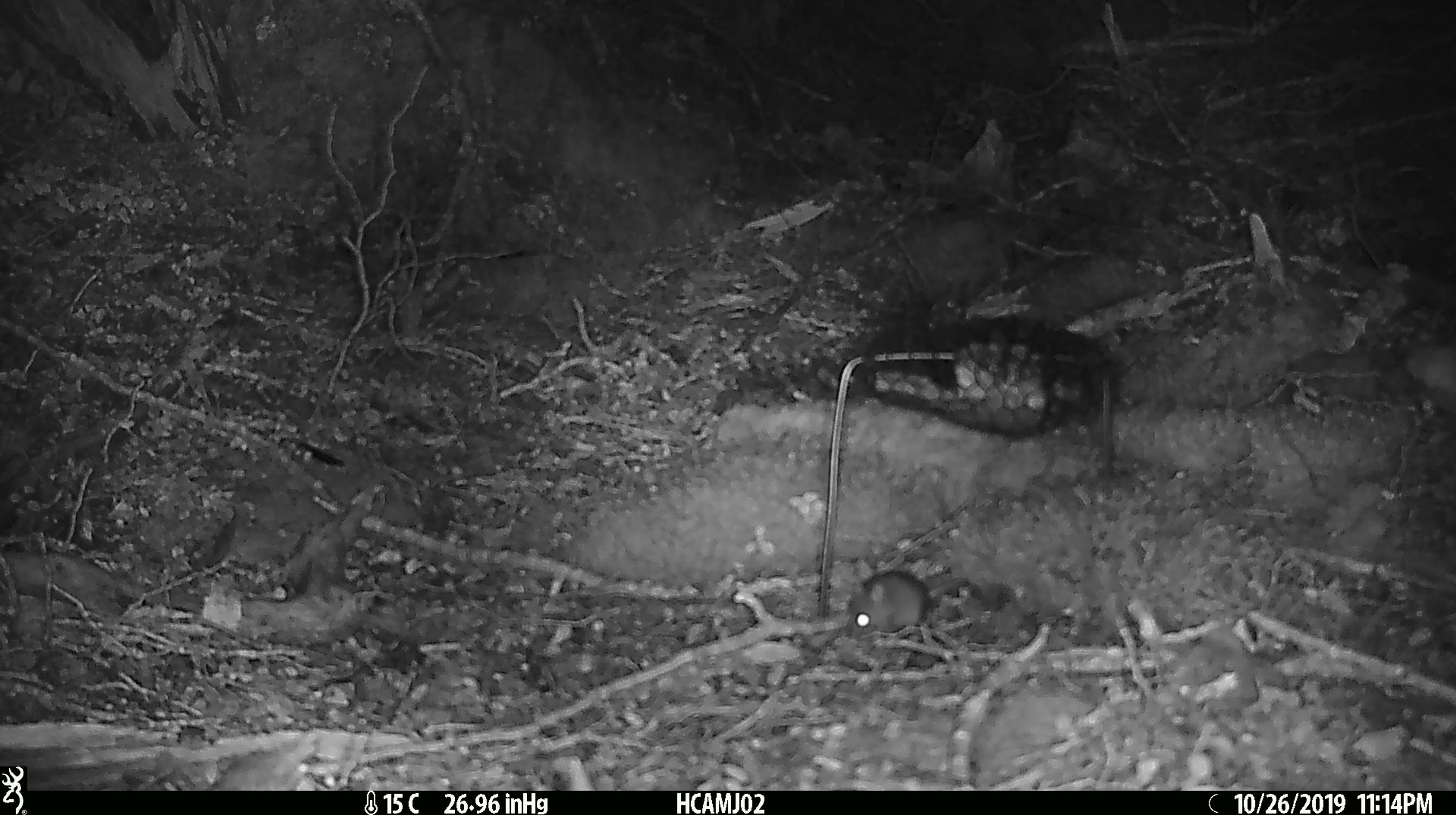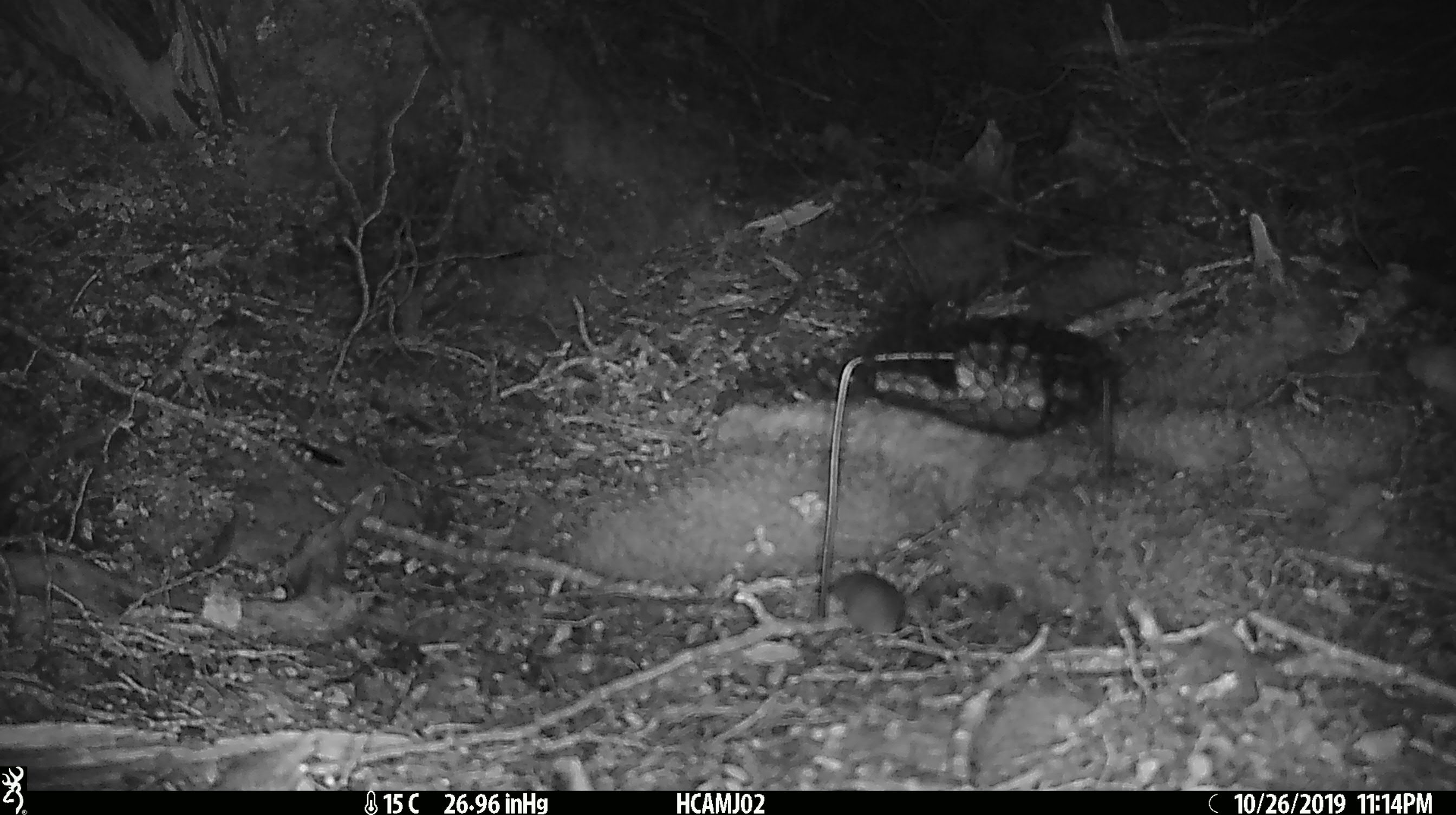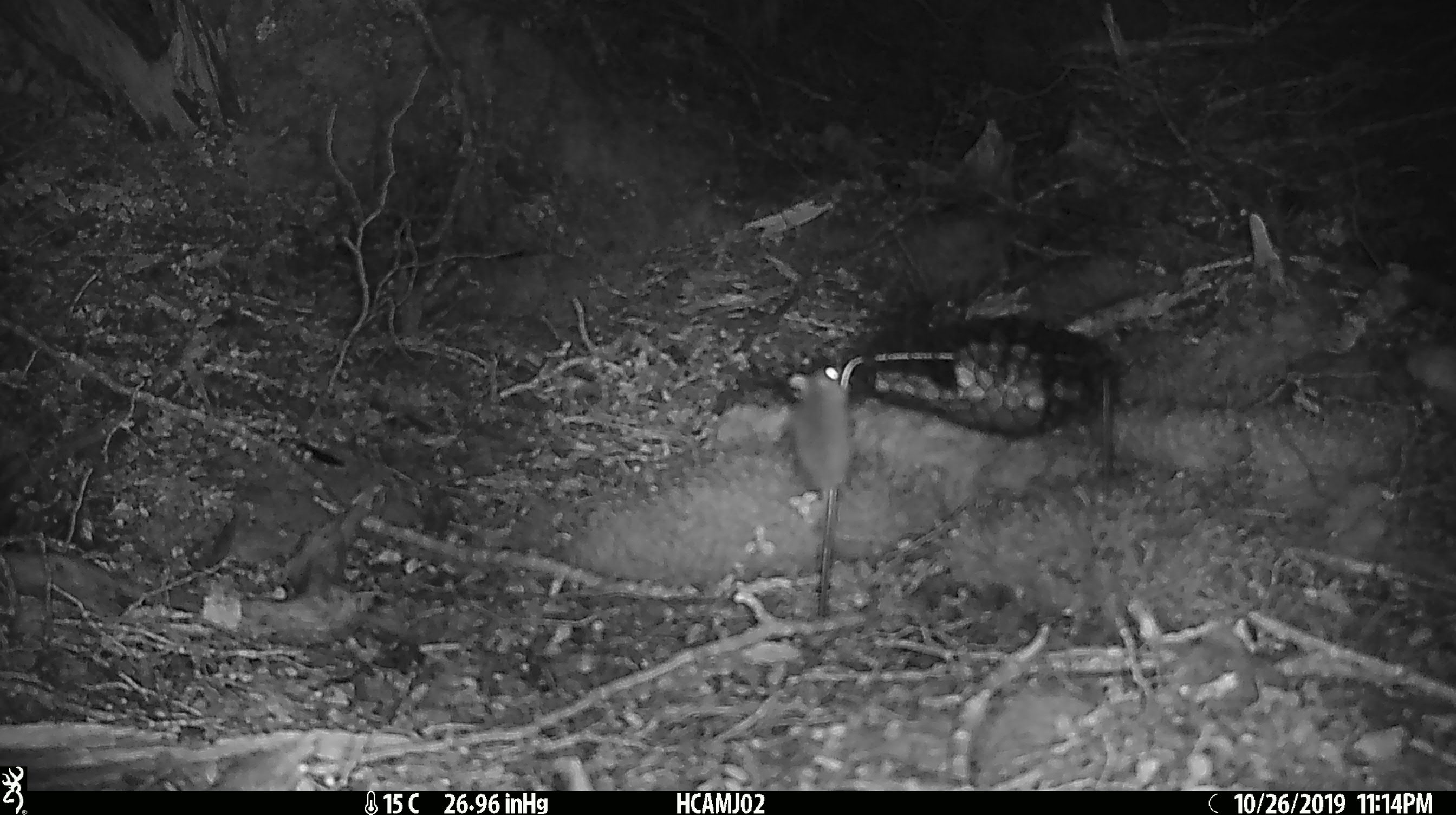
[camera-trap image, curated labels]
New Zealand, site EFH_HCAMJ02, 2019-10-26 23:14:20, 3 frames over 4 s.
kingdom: Animalia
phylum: Chordata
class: Mammalia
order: Rodentia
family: Muridae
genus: Mus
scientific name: Mus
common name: mouse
Mouse (Mus).